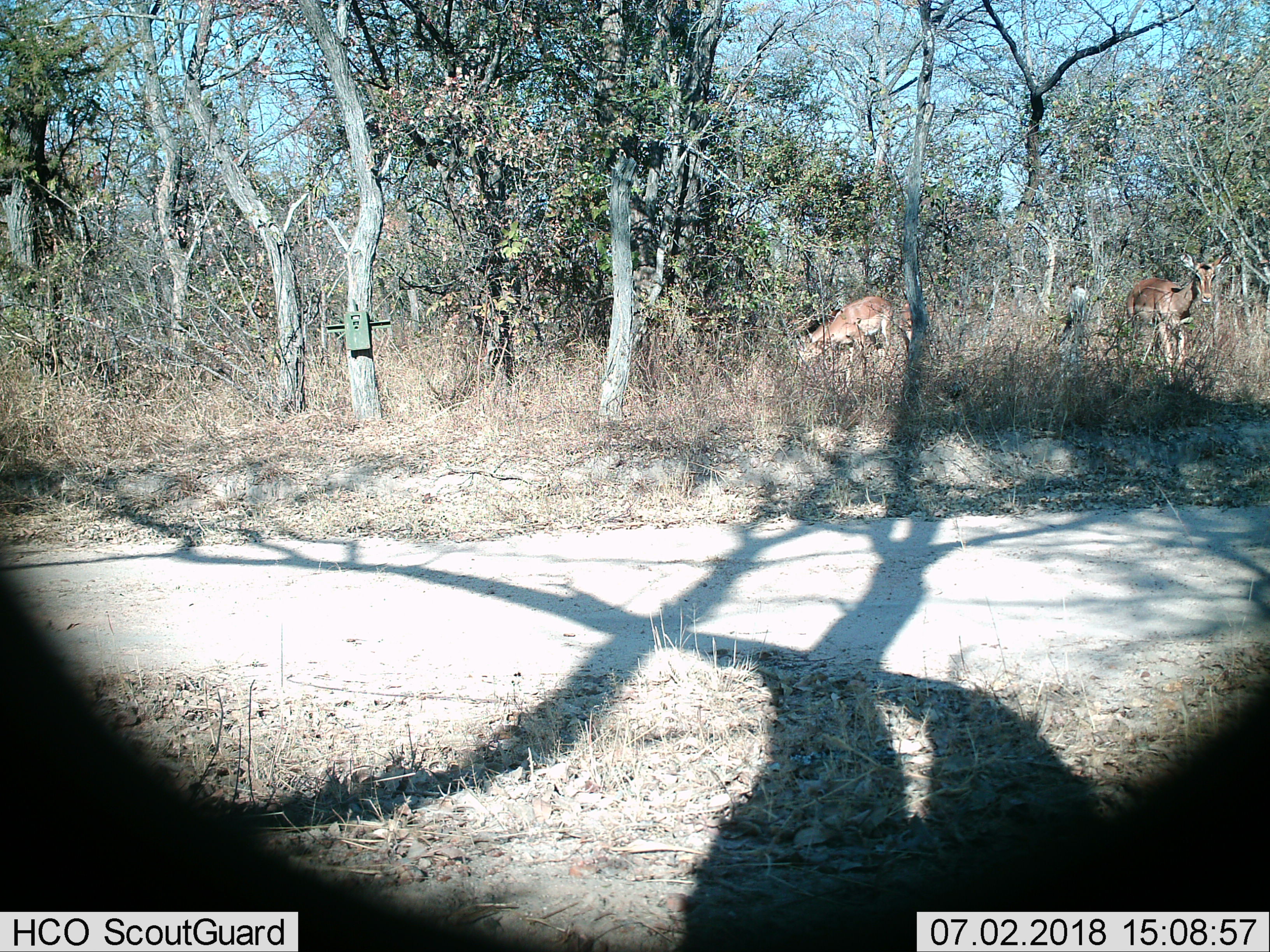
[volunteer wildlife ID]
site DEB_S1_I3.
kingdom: Animalia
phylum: Chordata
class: Mammalia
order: Artiodactyla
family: Bovidae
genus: Aepyceros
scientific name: Aepyceros melampus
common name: impala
Impala (Aepyceros melampus), count 2. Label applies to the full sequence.